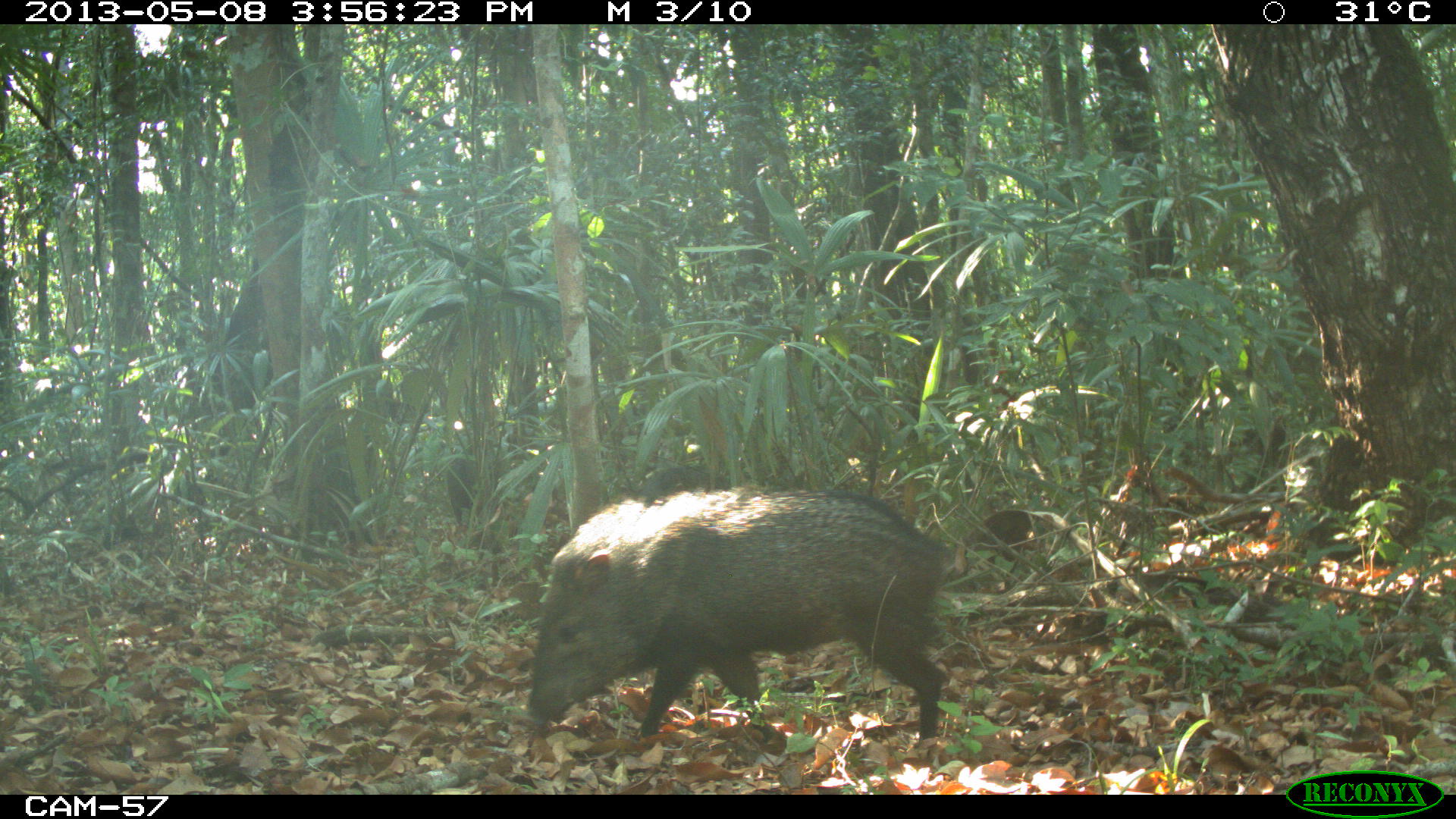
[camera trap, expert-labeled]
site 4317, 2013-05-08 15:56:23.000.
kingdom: Animalia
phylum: Chordata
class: Mammalia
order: Artiodactyla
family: Tayassuidae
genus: Pecari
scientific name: Pecari tajacu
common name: collared peccary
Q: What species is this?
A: Pecari tajacu (collared peccary).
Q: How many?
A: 3.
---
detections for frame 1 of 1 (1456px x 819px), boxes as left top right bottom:
pecari tajacu: 525 481 953 743